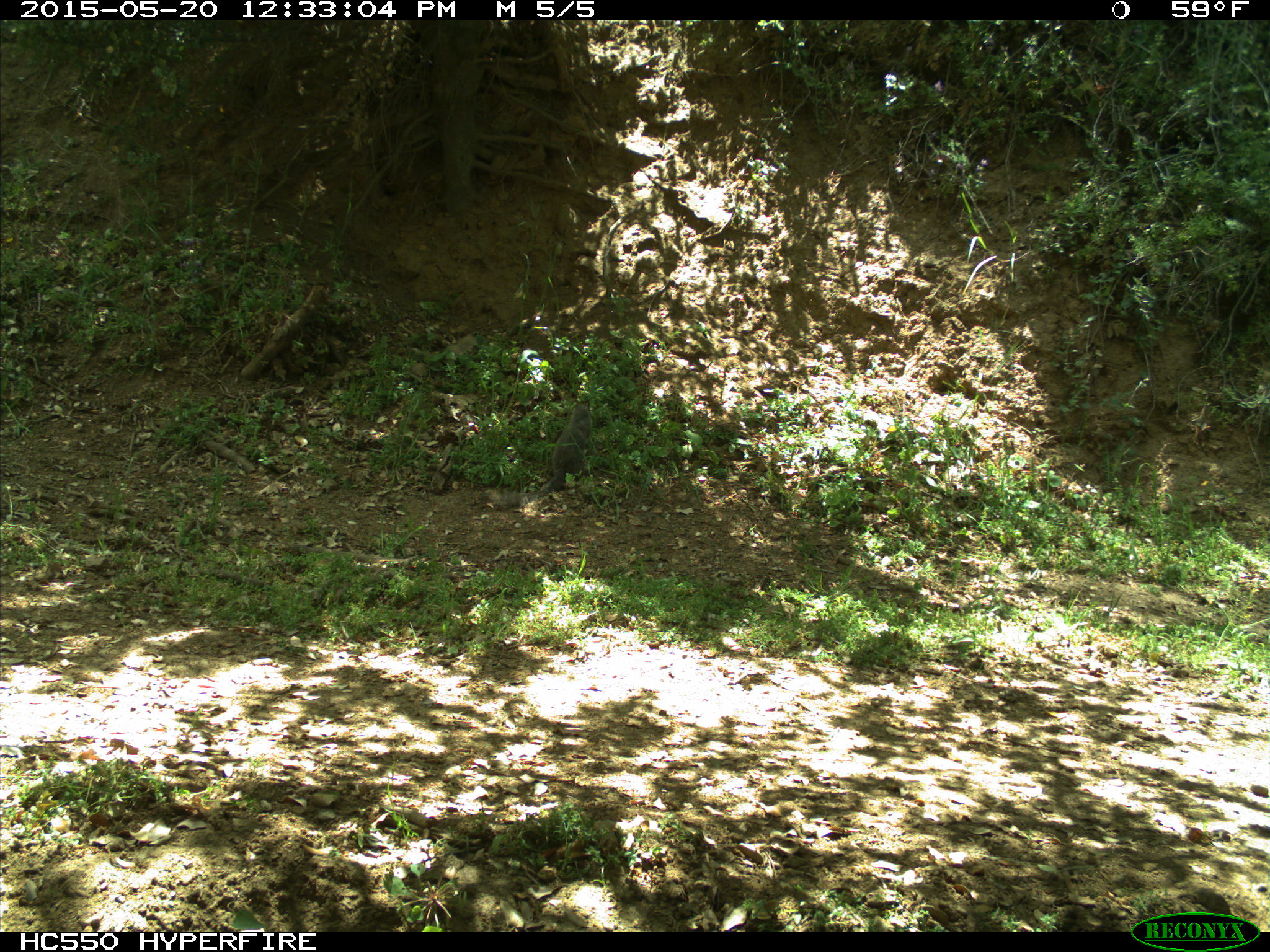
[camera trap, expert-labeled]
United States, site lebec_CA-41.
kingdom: Animalia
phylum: Chordata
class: Mammalia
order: Rodentia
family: Sciuridae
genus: Sciurus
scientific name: Sciurus carolinensis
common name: eastern gray squirrel